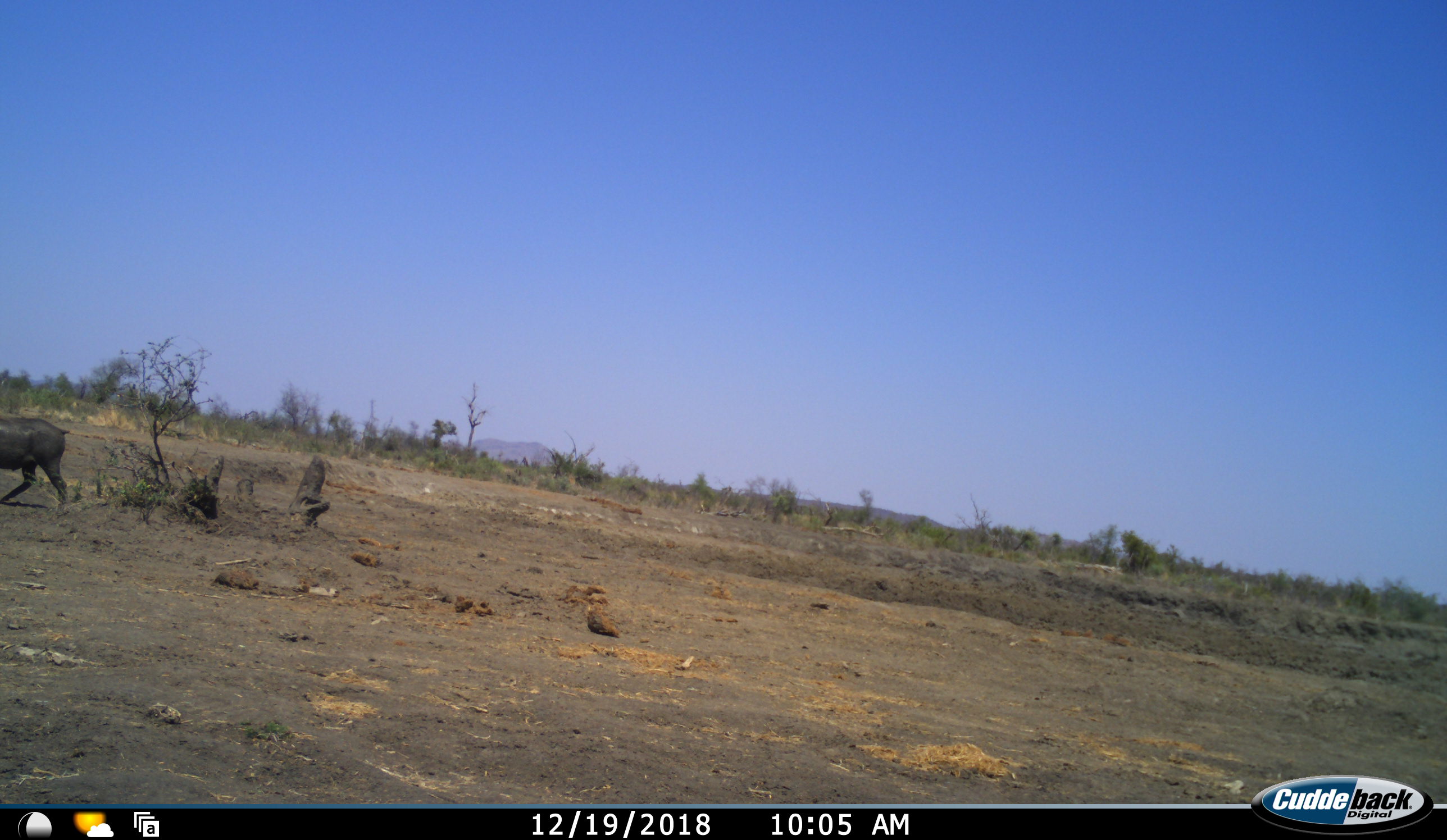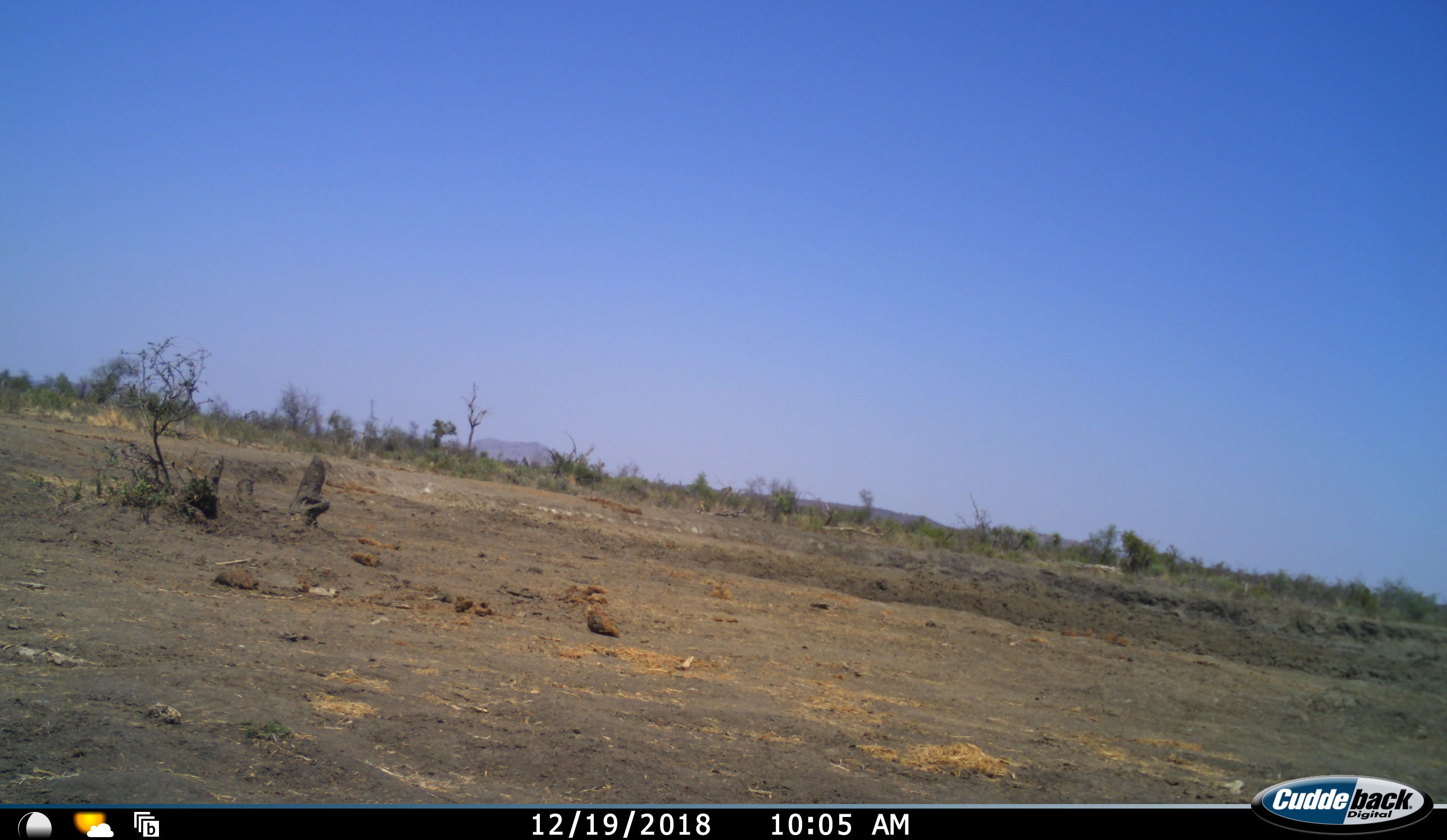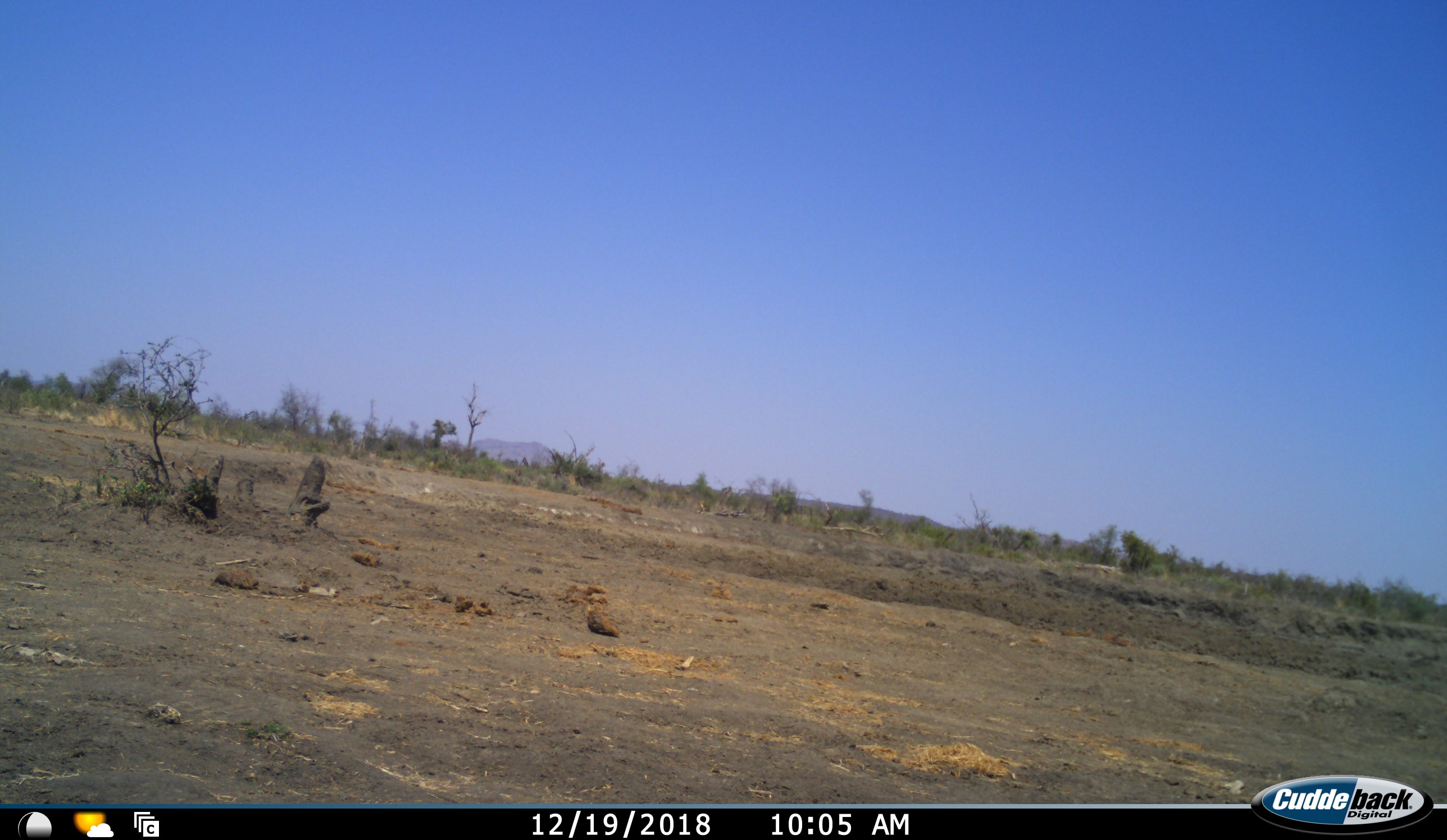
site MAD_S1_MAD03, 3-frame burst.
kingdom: Animalia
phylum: Chordata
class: Mammalia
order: Artiodactyla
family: Suidae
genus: Phacochoerus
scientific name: Phacochoerus africanus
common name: warthog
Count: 1.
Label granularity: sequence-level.